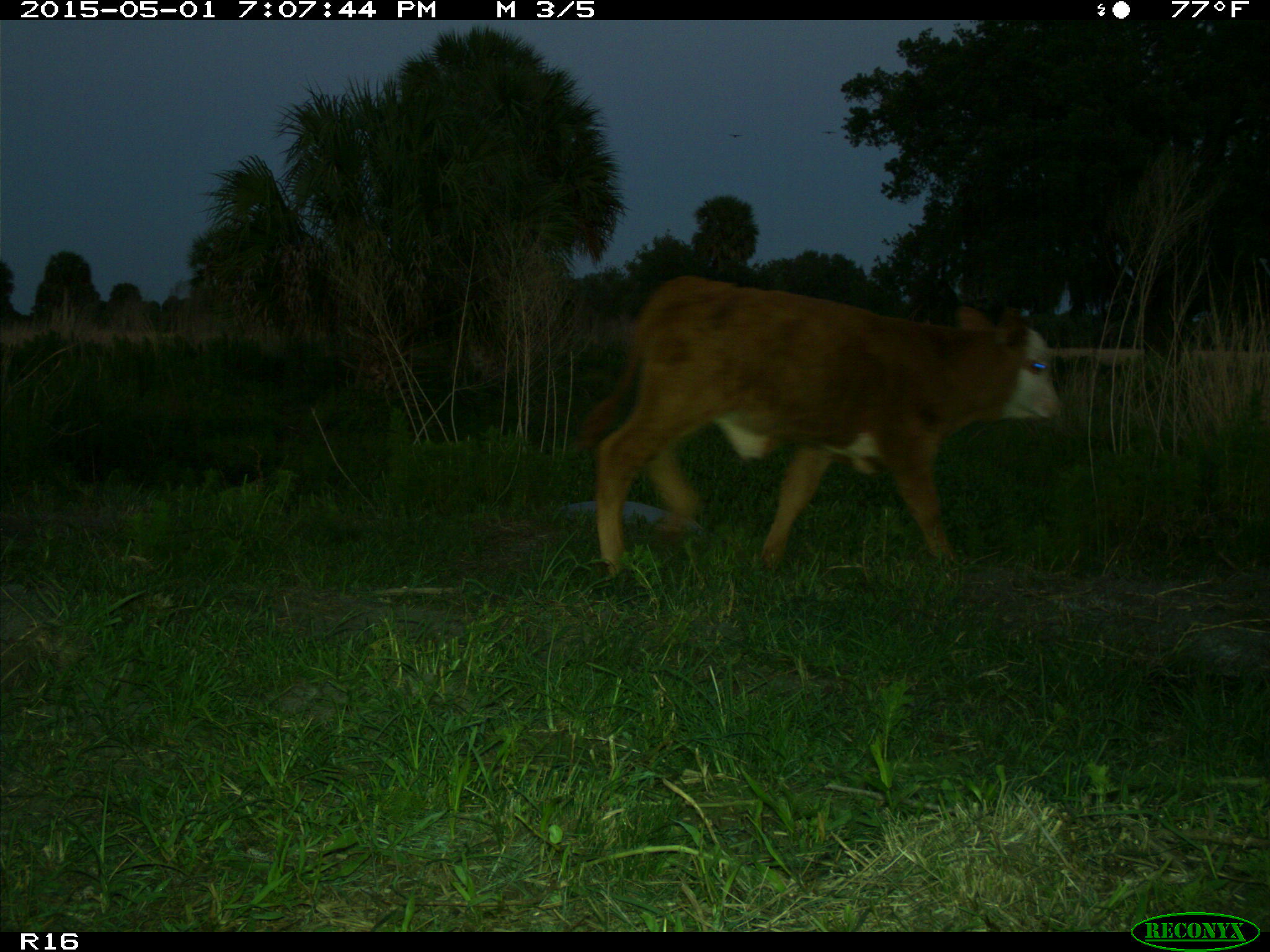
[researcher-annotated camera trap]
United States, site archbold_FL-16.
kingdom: Animalia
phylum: Chordata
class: Mammalia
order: Artiodactyla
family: Bovidae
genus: Bos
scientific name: Bos taurus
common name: domestic cow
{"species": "Bos taurus (domestic cow)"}